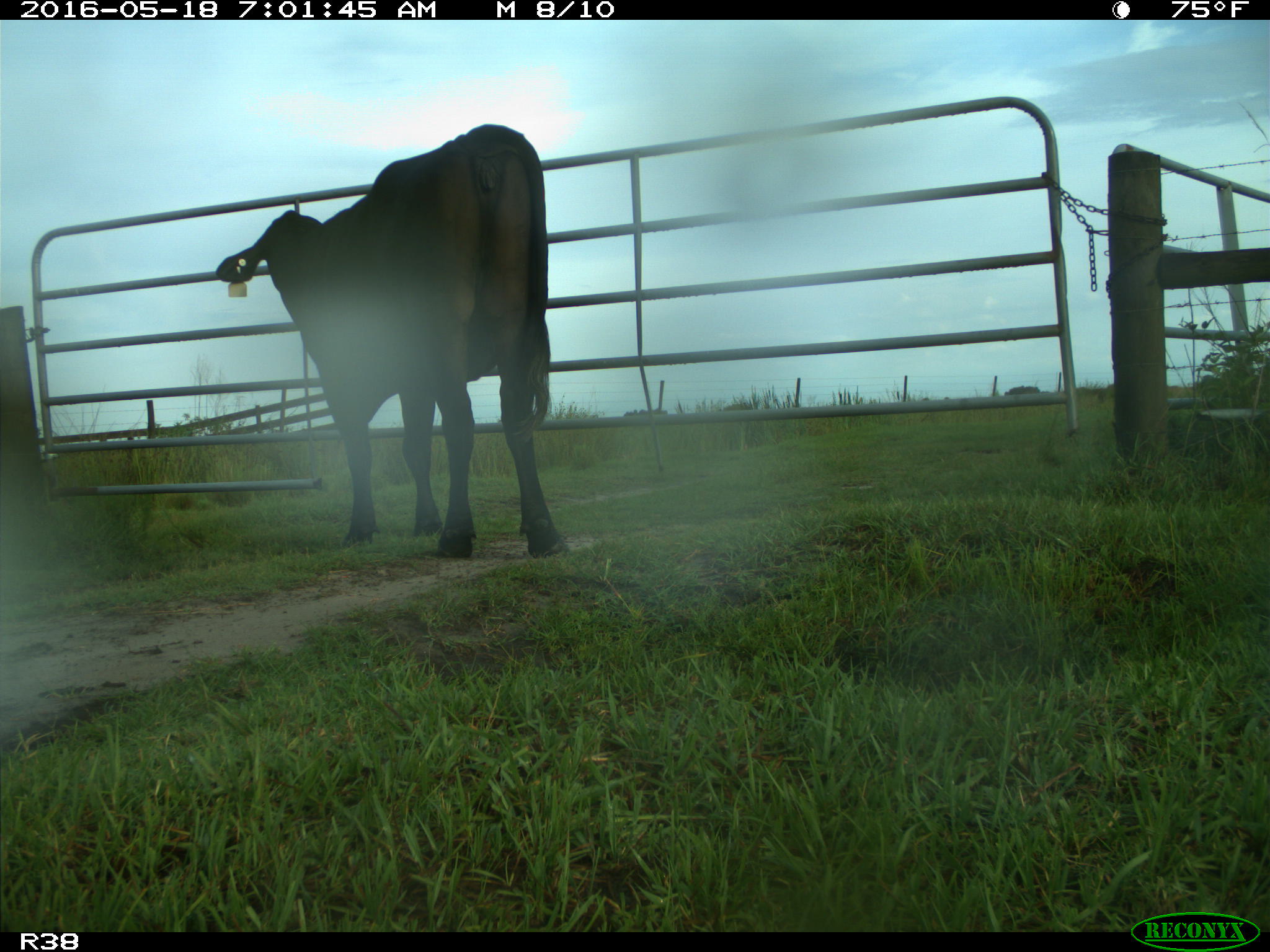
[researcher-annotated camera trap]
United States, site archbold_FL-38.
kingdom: Animalia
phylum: Chordata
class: Mammalia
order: Artiodactyla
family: Bovidae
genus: Bos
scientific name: Bos taurus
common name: domestic cow